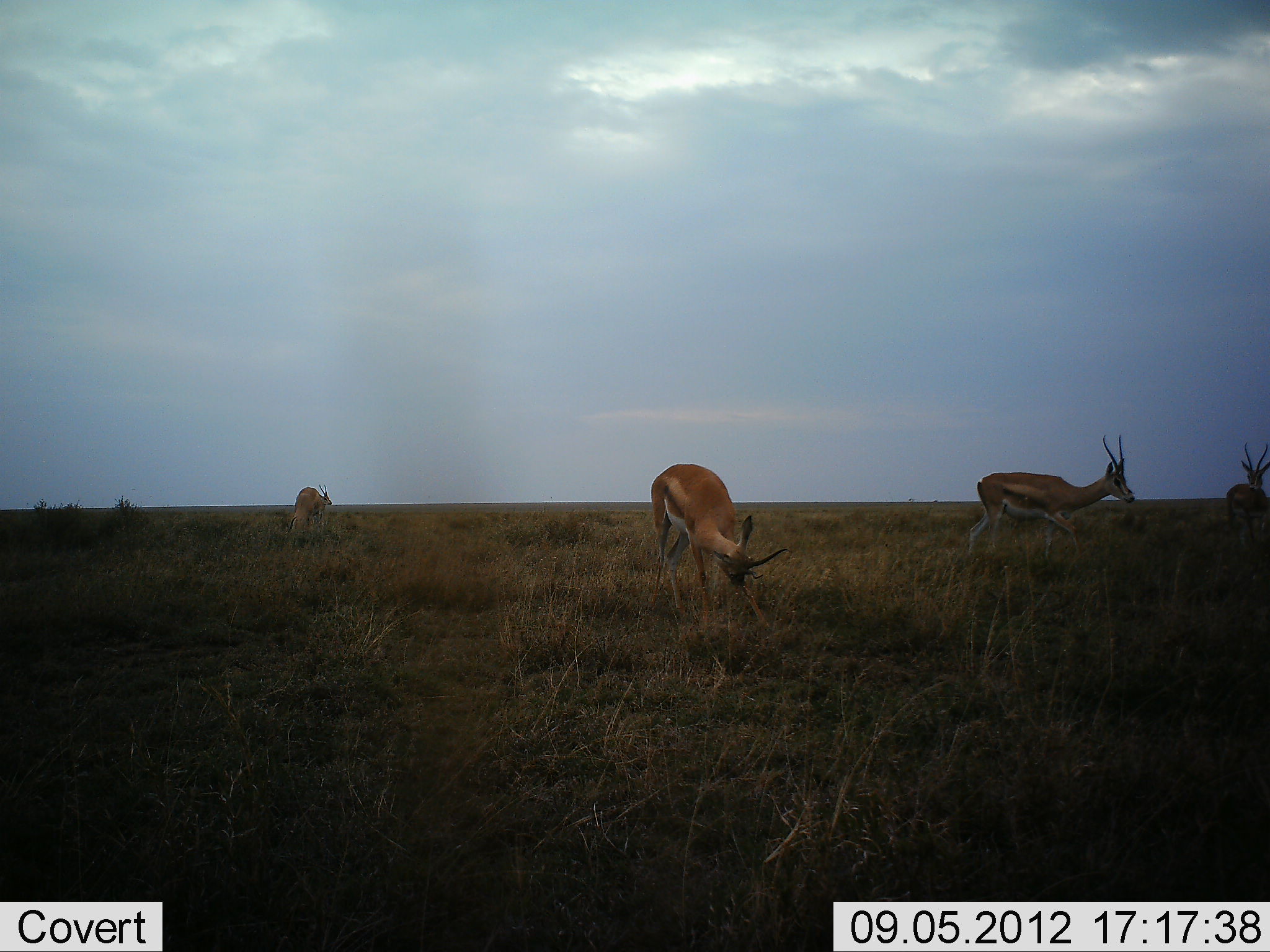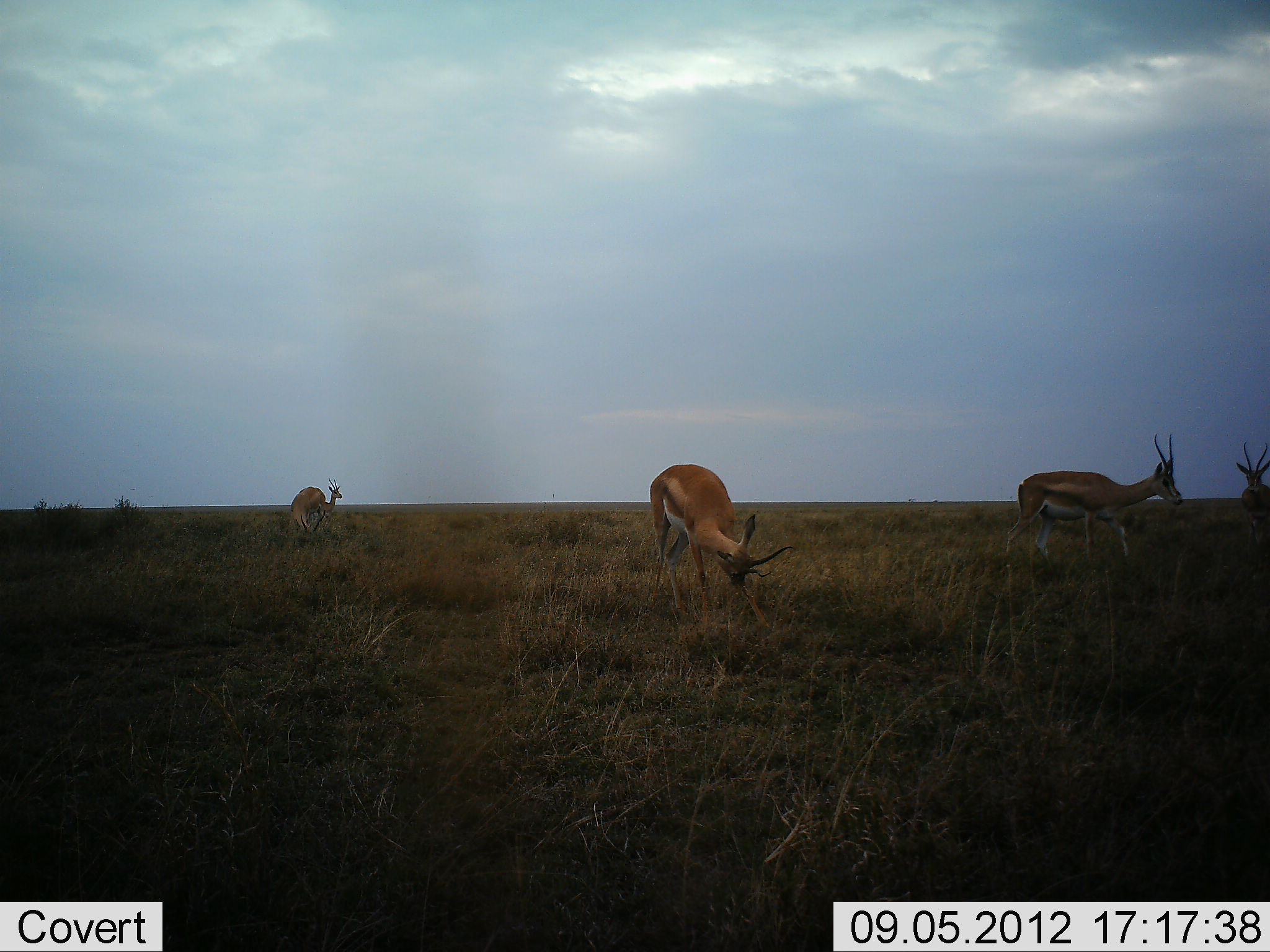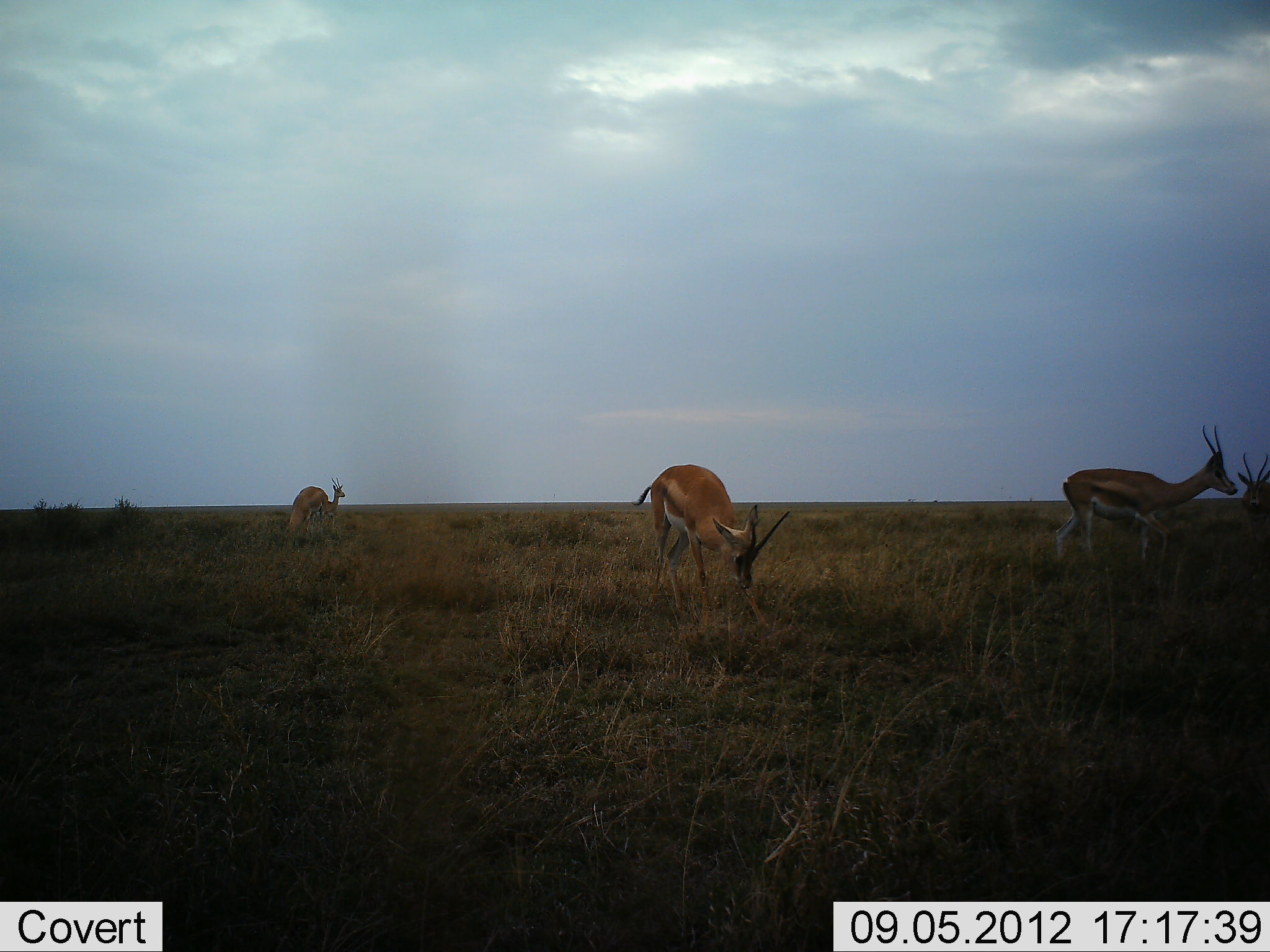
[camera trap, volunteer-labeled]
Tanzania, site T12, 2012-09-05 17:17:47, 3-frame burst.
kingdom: Animalia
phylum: Chordata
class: Mammalia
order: Artiodactyla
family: Bovidae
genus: Nanger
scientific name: Nanger granti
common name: grant's gazelle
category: gazellegrants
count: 5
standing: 40%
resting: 0%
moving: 60%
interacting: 10%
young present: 0%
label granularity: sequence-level